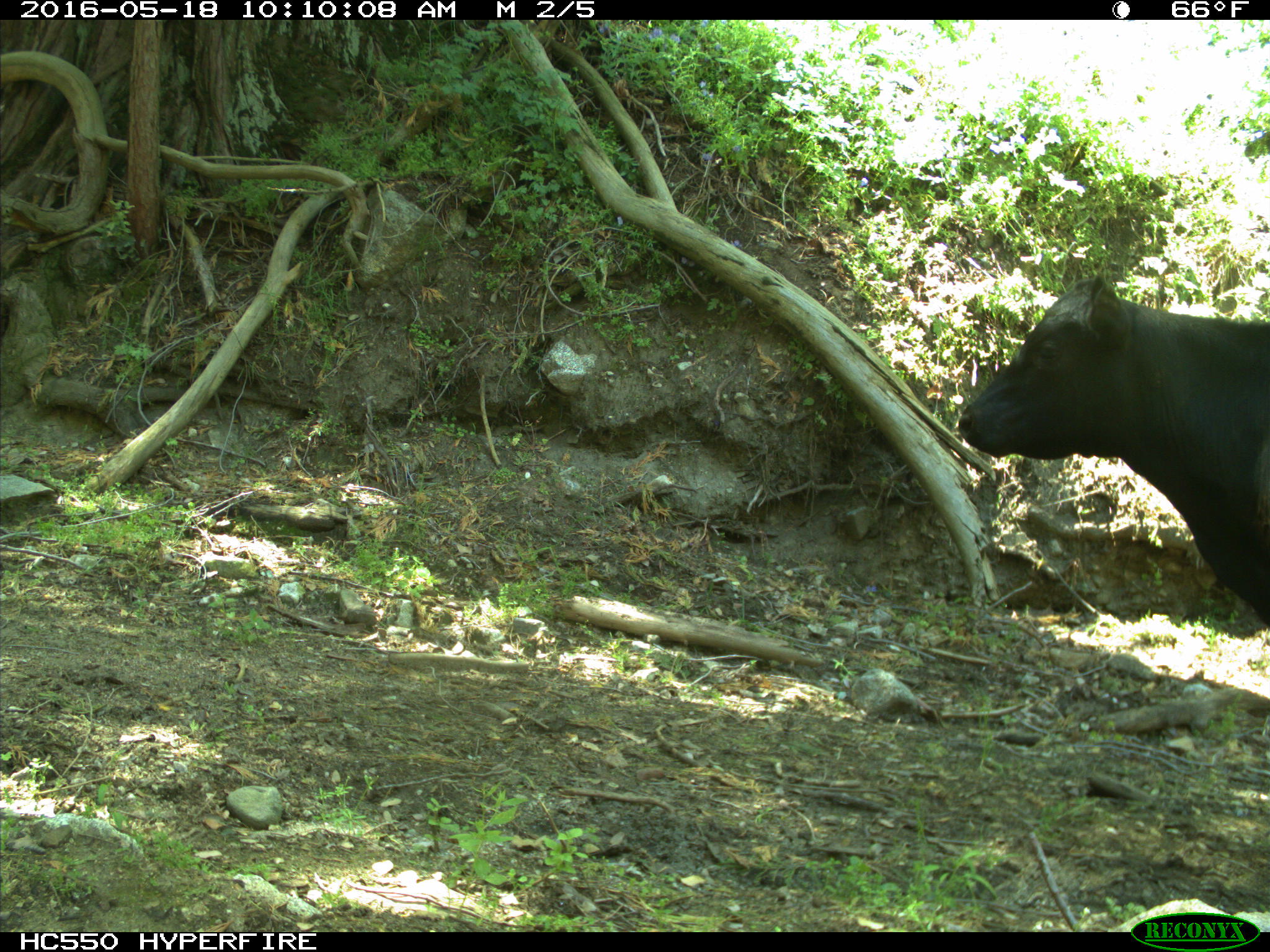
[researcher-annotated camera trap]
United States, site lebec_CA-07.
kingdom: Animalia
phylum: Chordata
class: Mammalia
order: Artiodactyla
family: Bovidae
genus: Bos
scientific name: Bos taurus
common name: domestic cow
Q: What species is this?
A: Bos taurus (domestic cow).